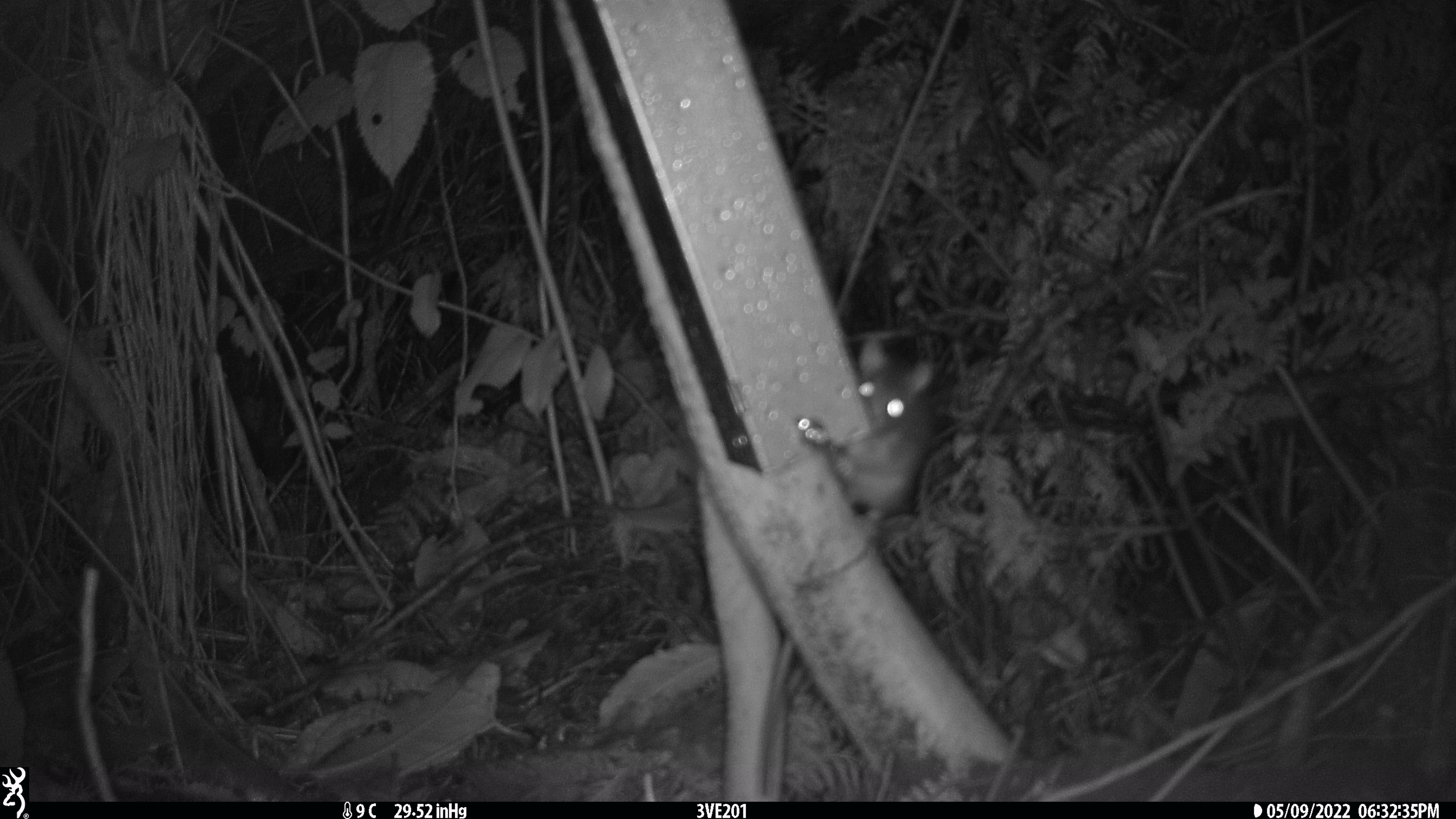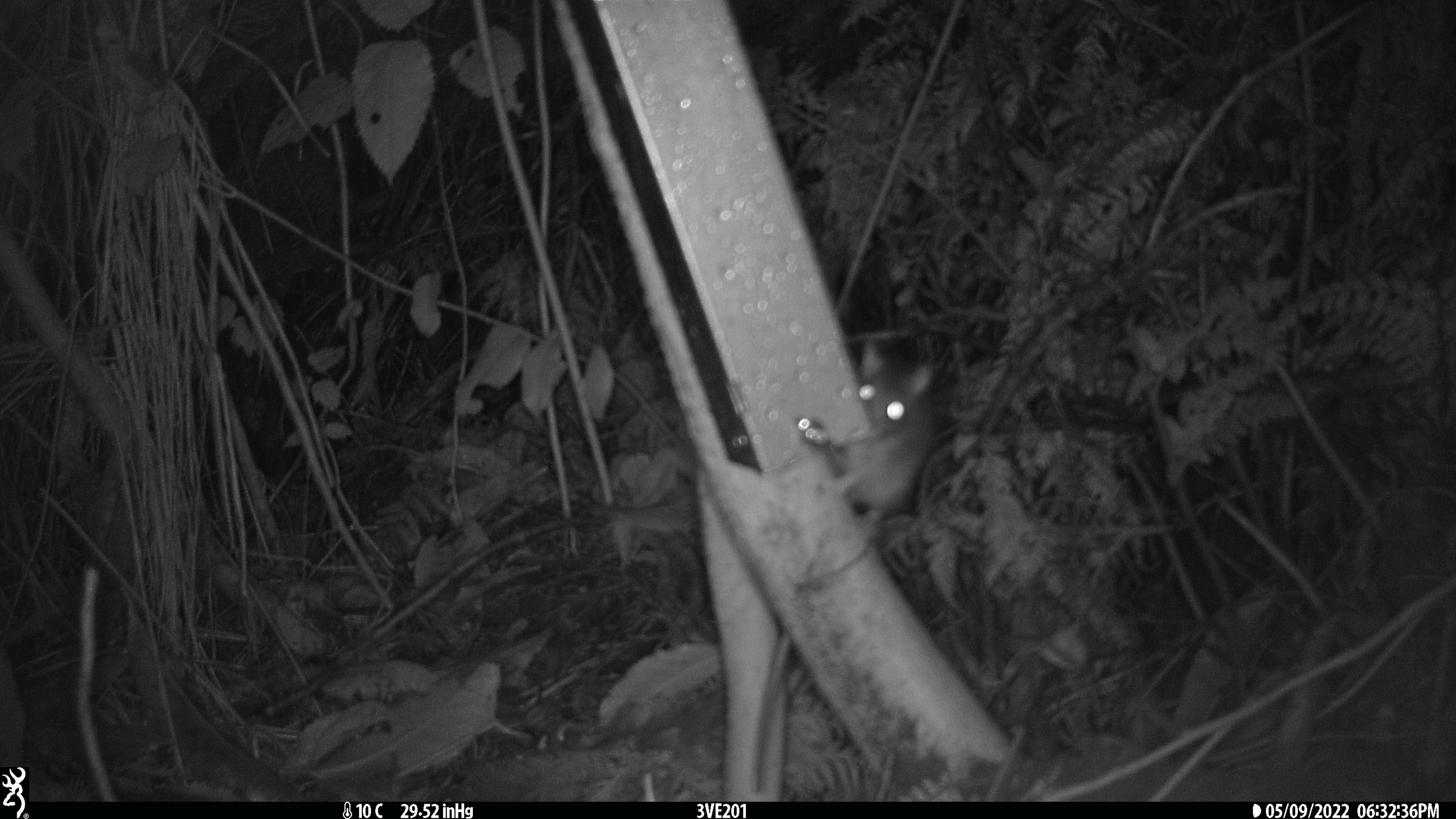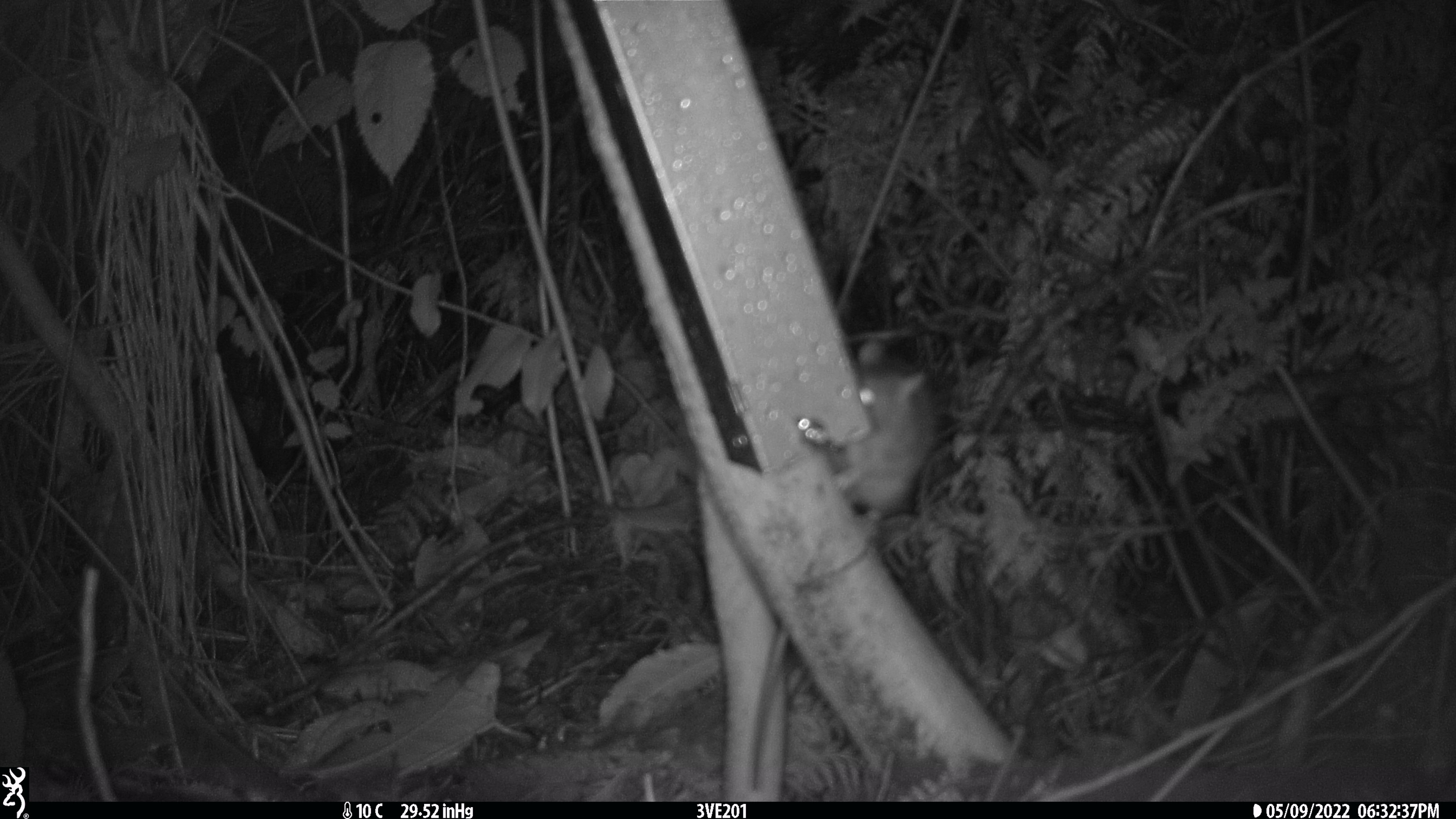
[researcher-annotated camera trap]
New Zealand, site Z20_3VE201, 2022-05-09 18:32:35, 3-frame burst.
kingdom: Animalia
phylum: Chordata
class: Mammalia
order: Rodentia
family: Muridae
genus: Rattus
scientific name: Rattus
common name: rat